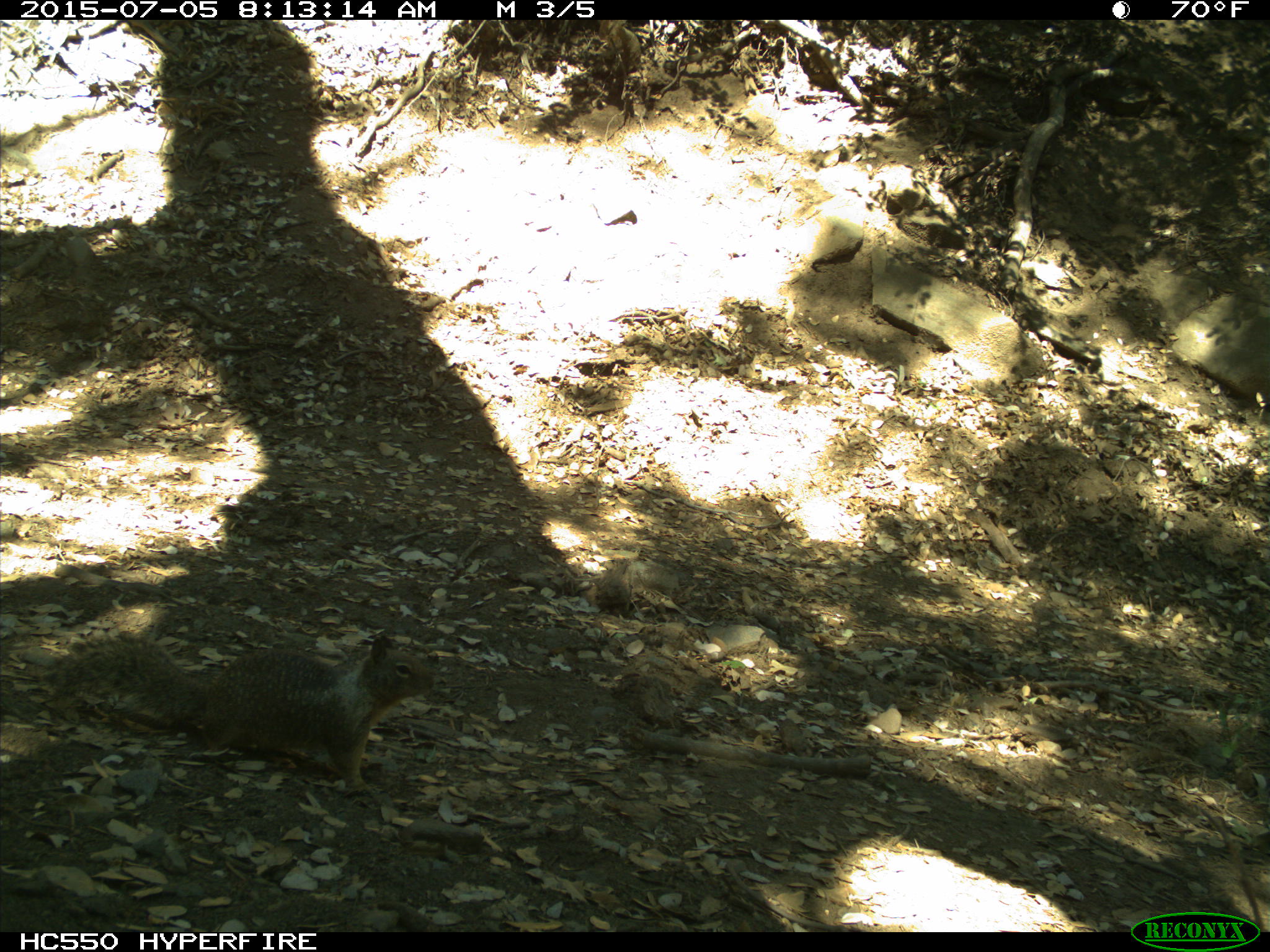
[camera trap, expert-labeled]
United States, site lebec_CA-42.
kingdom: Animalia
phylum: Chordata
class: Mammalia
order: Rodentia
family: Sciuridae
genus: Otospermophilus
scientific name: Otospermophilus beecheyi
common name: california ground squirrel